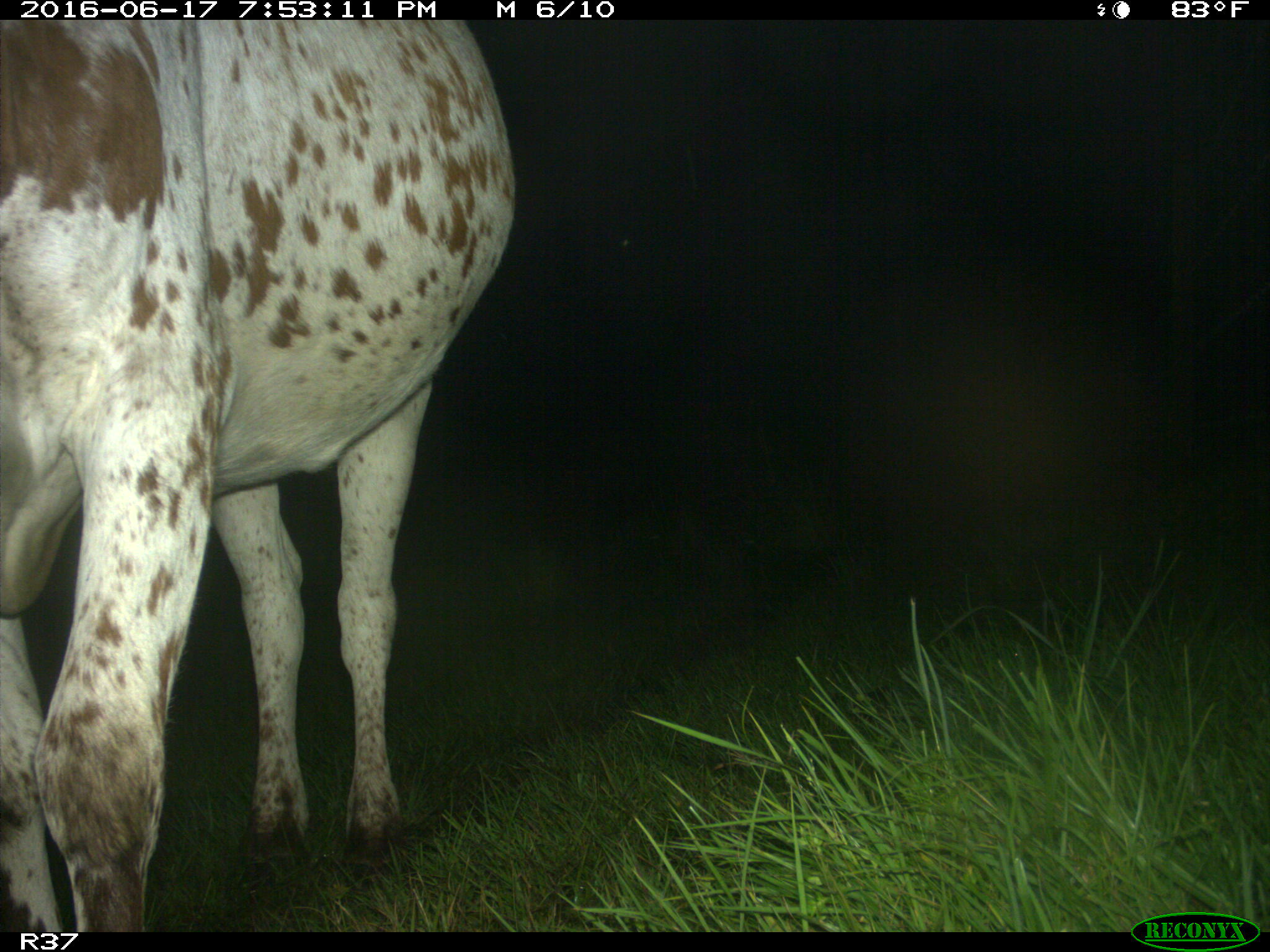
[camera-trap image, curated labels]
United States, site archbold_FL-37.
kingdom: Animalia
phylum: Chordata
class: Mammalia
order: Artiodactyla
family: Bovidae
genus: Bos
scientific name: Bos taurus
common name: domestic cow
Bos taurus (domestic cow).